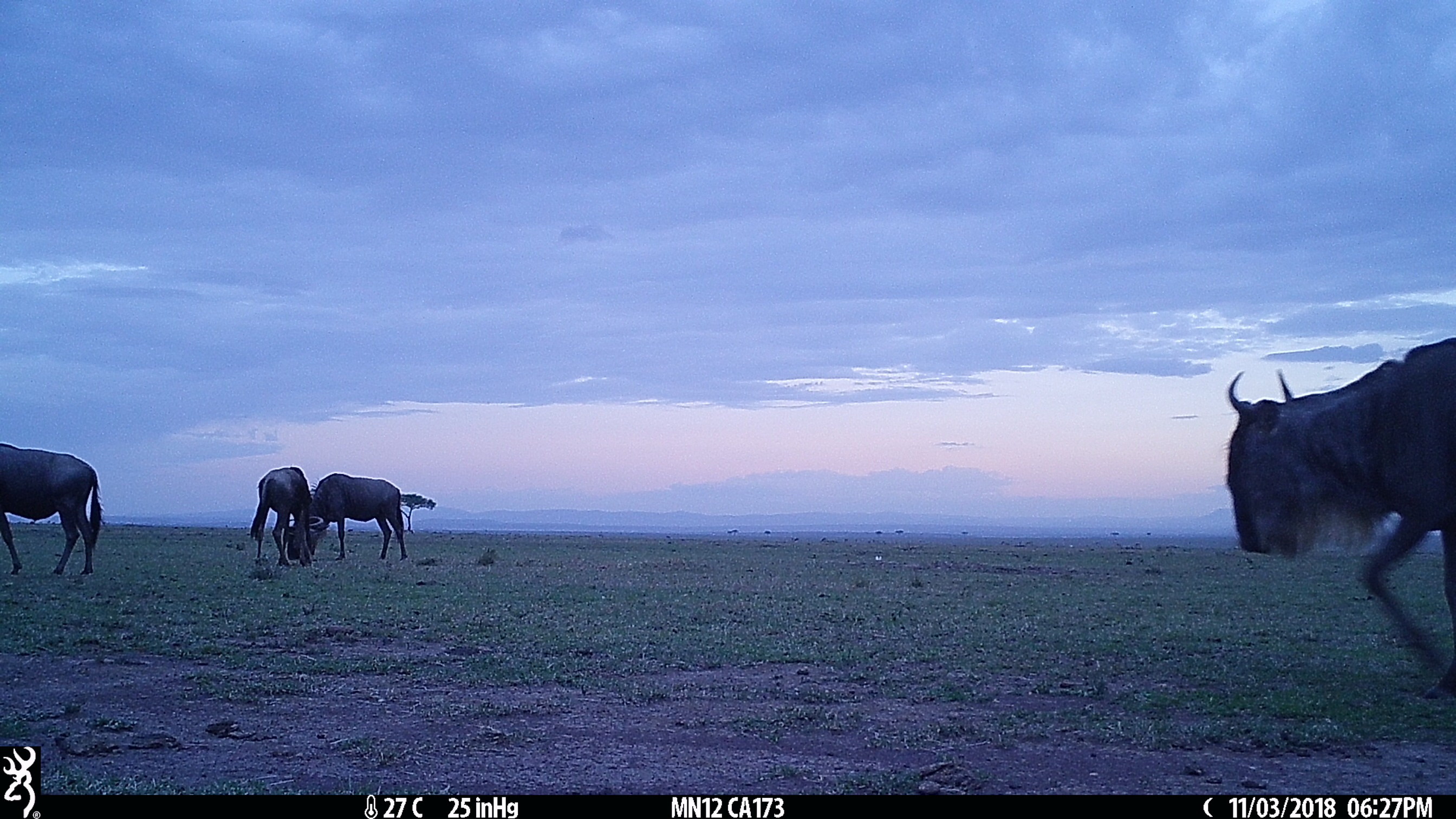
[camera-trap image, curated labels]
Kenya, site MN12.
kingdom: Animalia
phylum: Chordata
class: Mammalia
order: Artiodactyla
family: Bovidae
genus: Connochaetes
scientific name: Connochaetes taurinus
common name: blue wildebeest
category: wildebeest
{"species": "wildebeest (blue wildebeest) (Connochaetes taurinus)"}